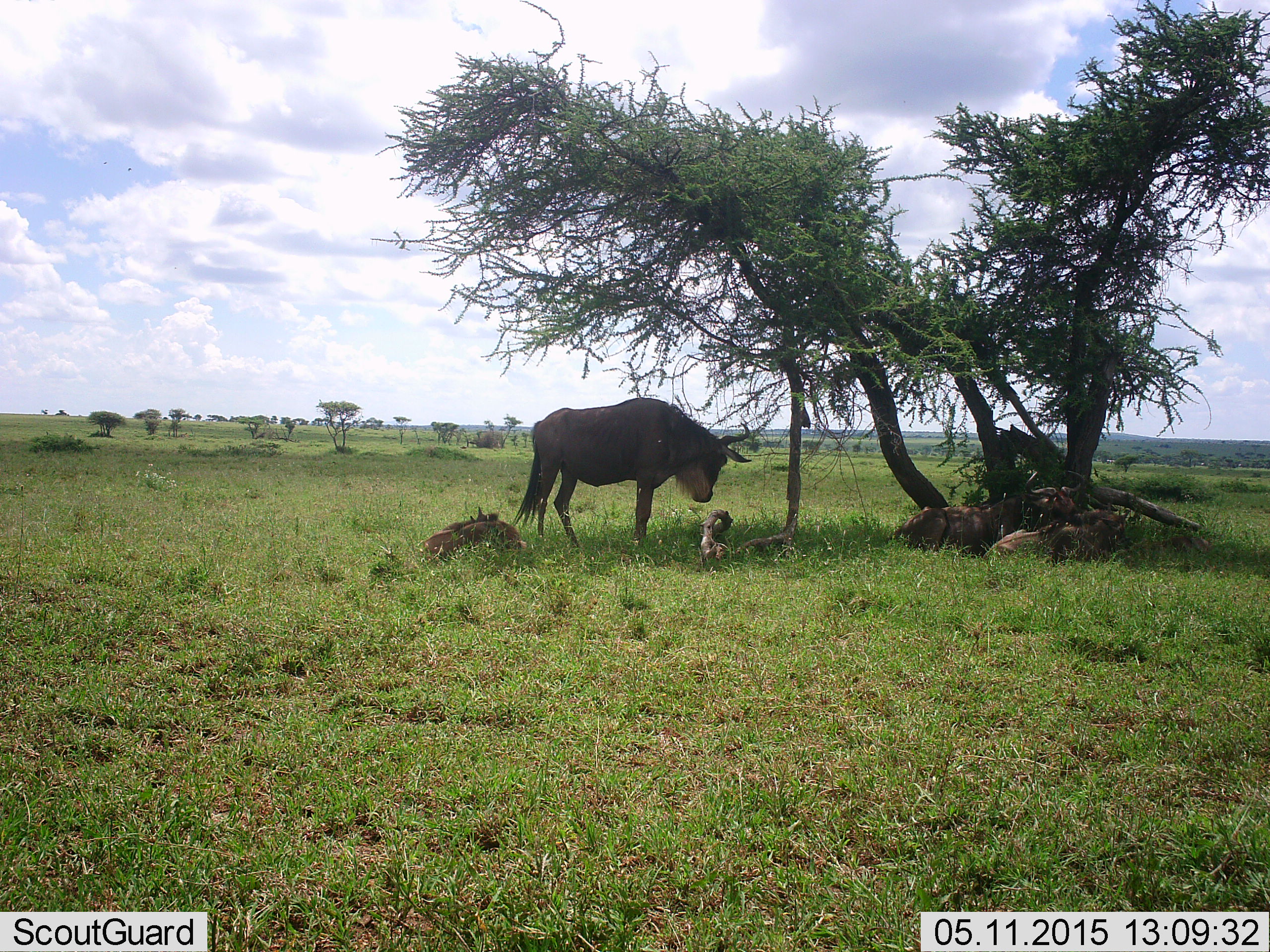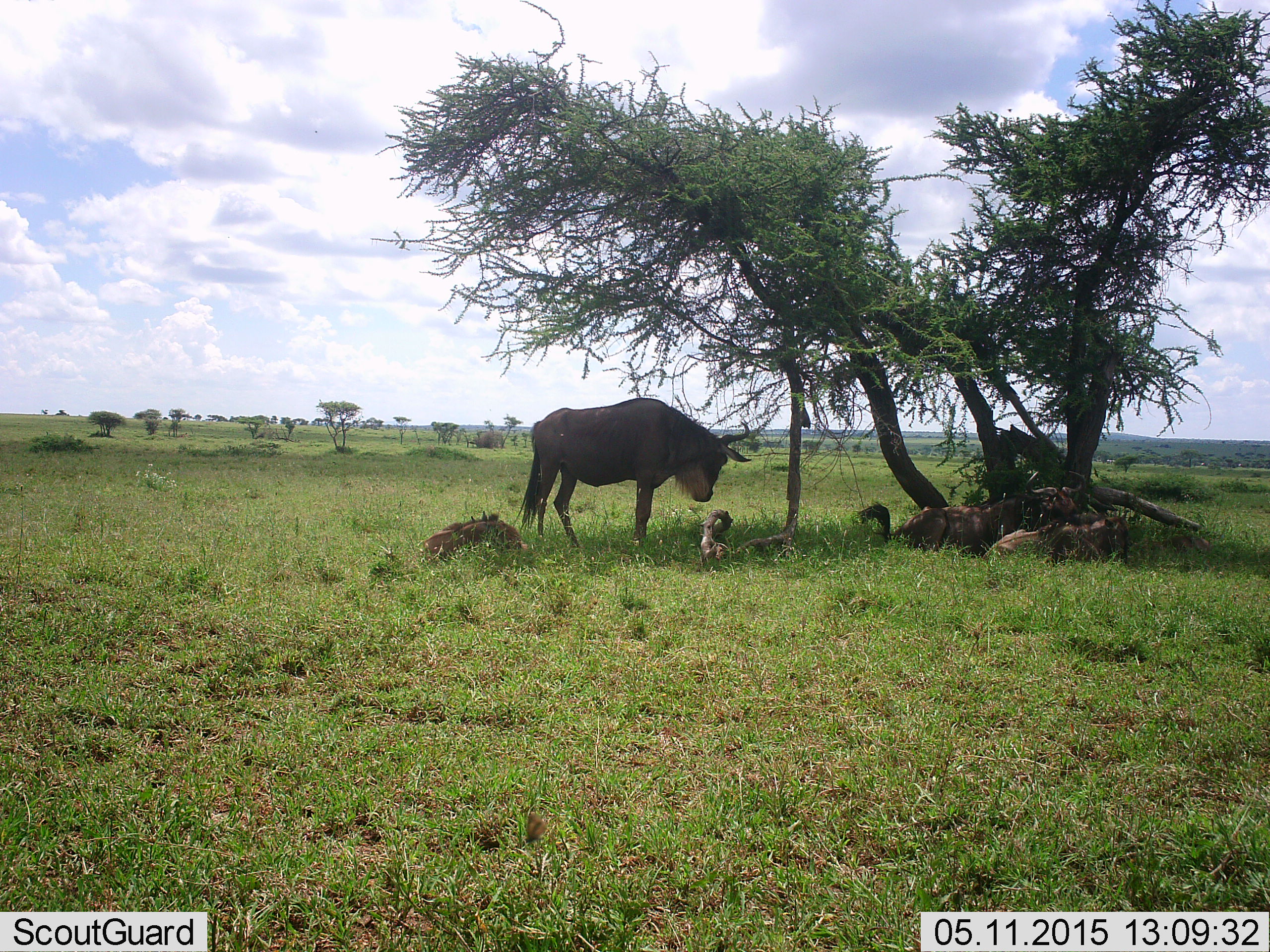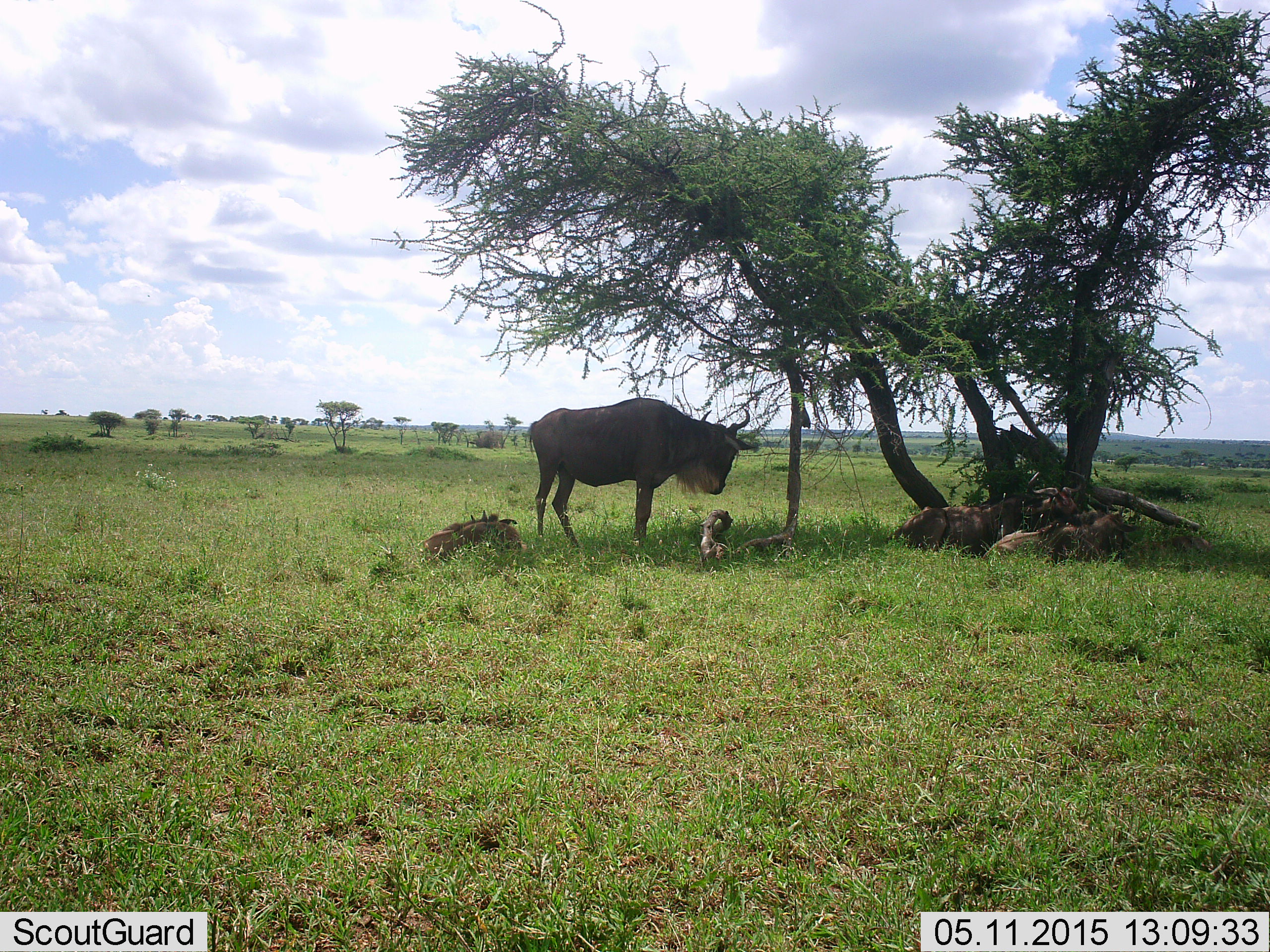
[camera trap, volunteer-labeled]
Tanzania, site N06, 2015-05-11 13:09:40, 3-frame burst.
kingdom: Animalia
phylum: Chordata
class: Mammalia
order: Artiodactyla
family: Bovidae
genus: Connochaetes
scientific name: Connochaetes taurinus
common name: blue wildebeest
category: wildebeest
Wildebeest (blue wildebeest) (Connochaetes taurinus), count 4. Behavior (volunteer vote fractions): standing 73%, resting 91%, moving 0%, interacting 0%. Young present (vote fraction): 55%. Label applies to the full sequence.